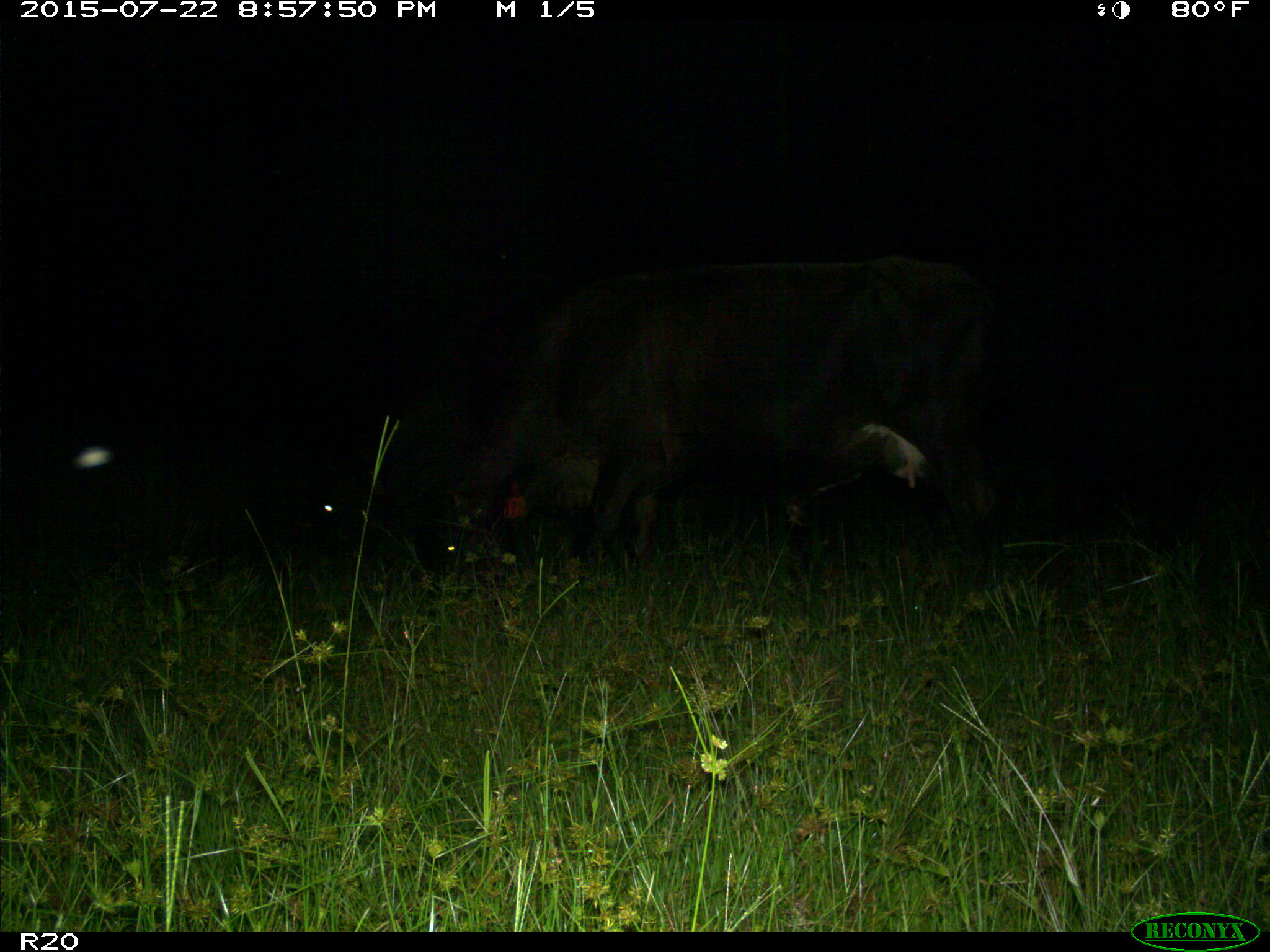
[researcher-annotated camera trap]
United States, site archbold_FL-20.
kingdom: Animalia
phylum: Chordata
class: Mammalia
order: Artiodactyla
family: Bovidae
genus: Bos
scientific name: Bos taurus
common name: domestic cow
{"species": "Bos taurus (domestic cow)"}